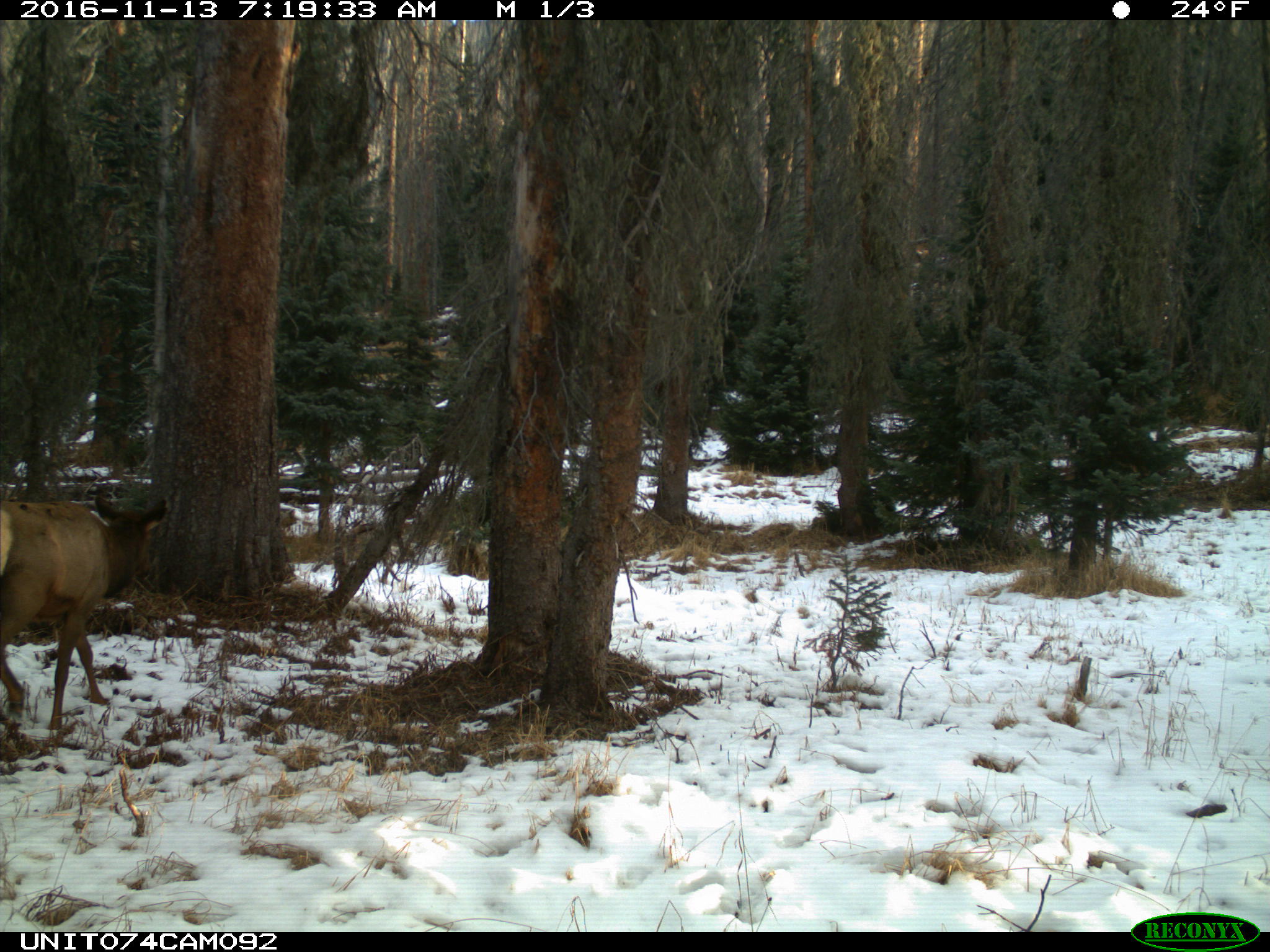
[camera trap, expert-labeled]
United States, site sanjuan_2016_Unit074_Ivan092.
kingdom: Animalia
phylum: Chordata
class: Mammalia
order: Artiodactyla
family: Cervidae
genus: Cervus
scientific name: Cervus elaphus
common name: red deer